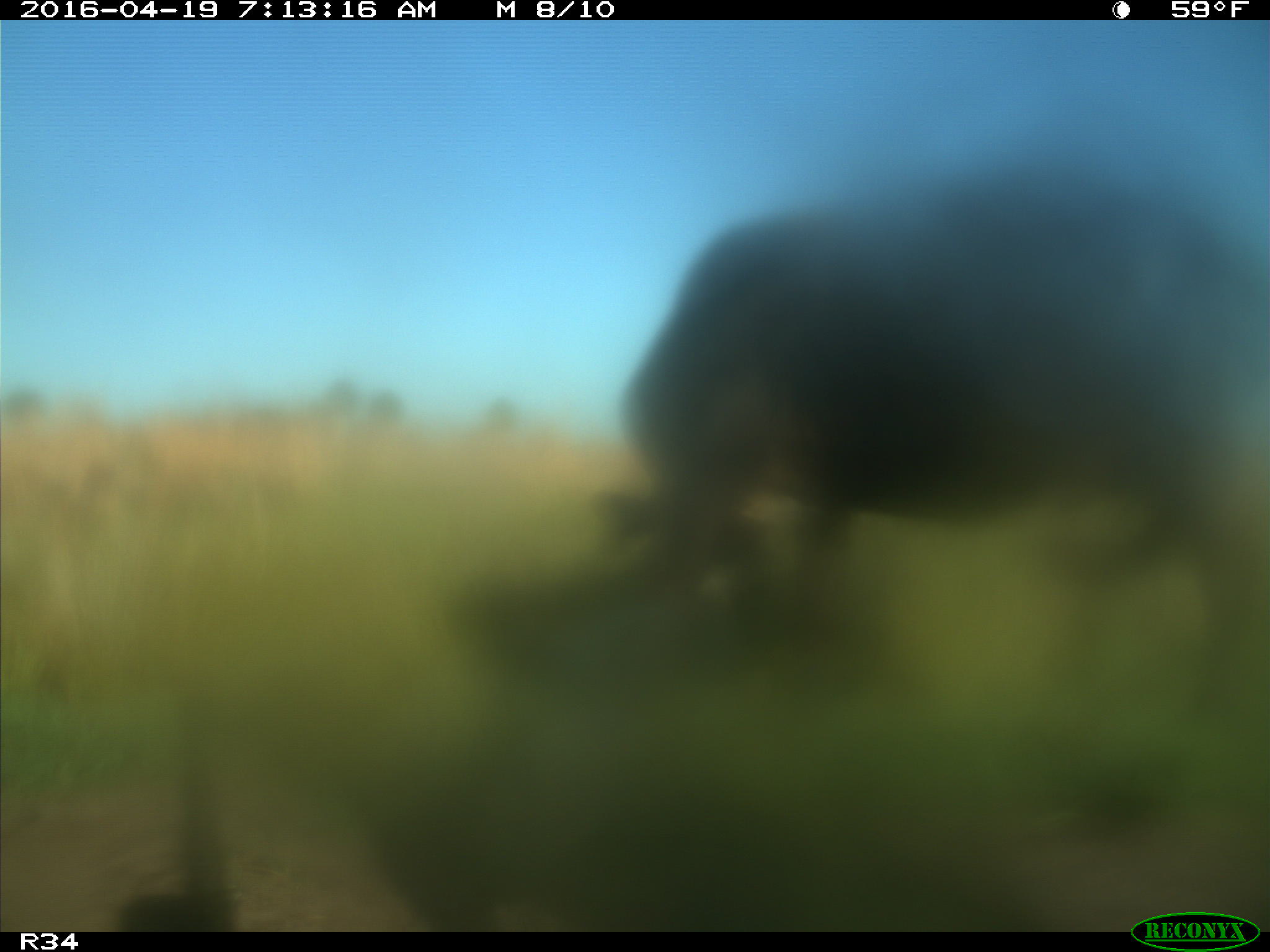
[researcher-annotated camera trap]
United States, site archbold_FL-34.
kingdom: Animalia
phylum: Chordata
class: Mammalia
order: Artiodactyla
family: Bovidae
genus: Bos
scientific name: Bos taurus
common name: domestic cow